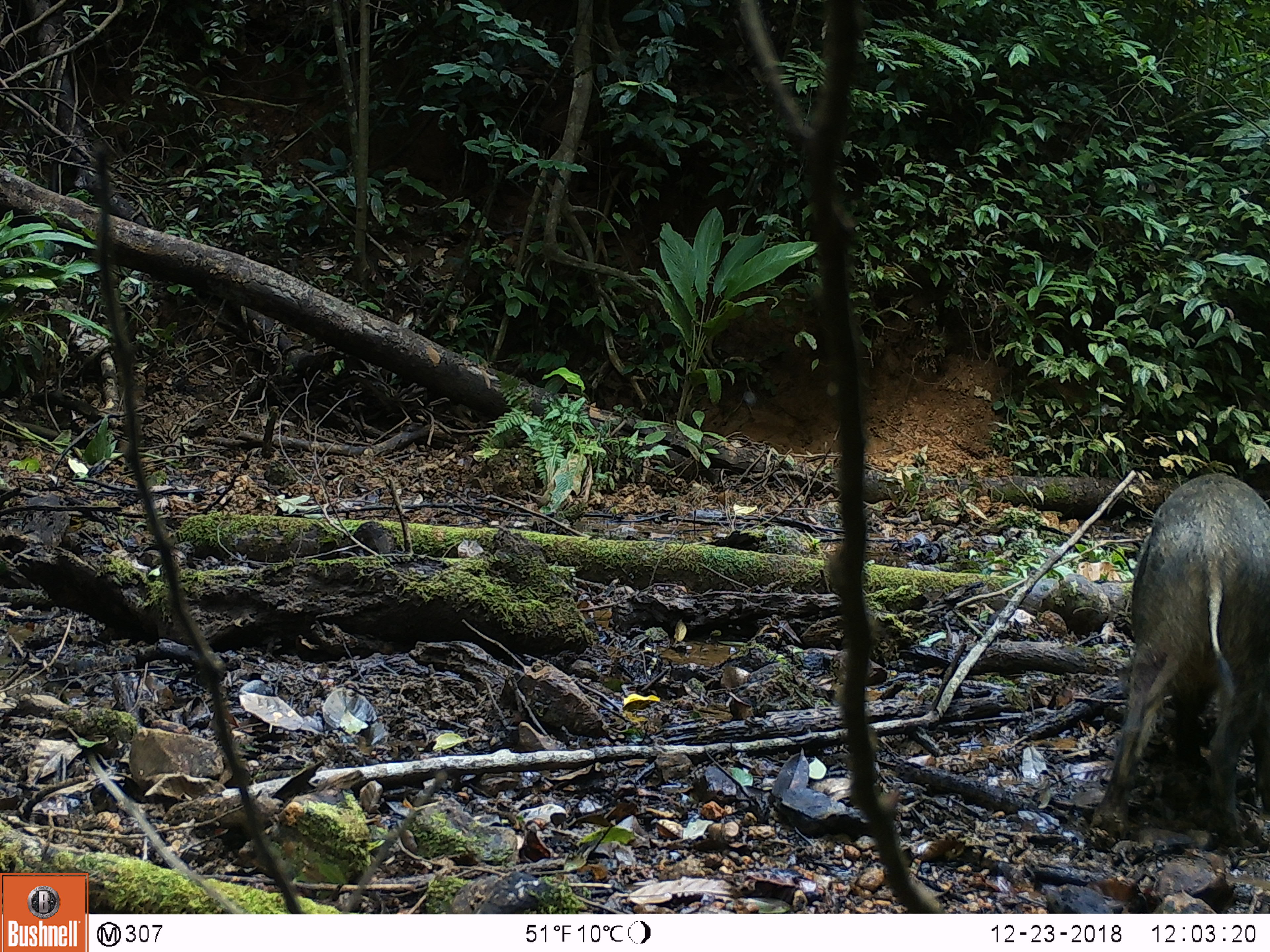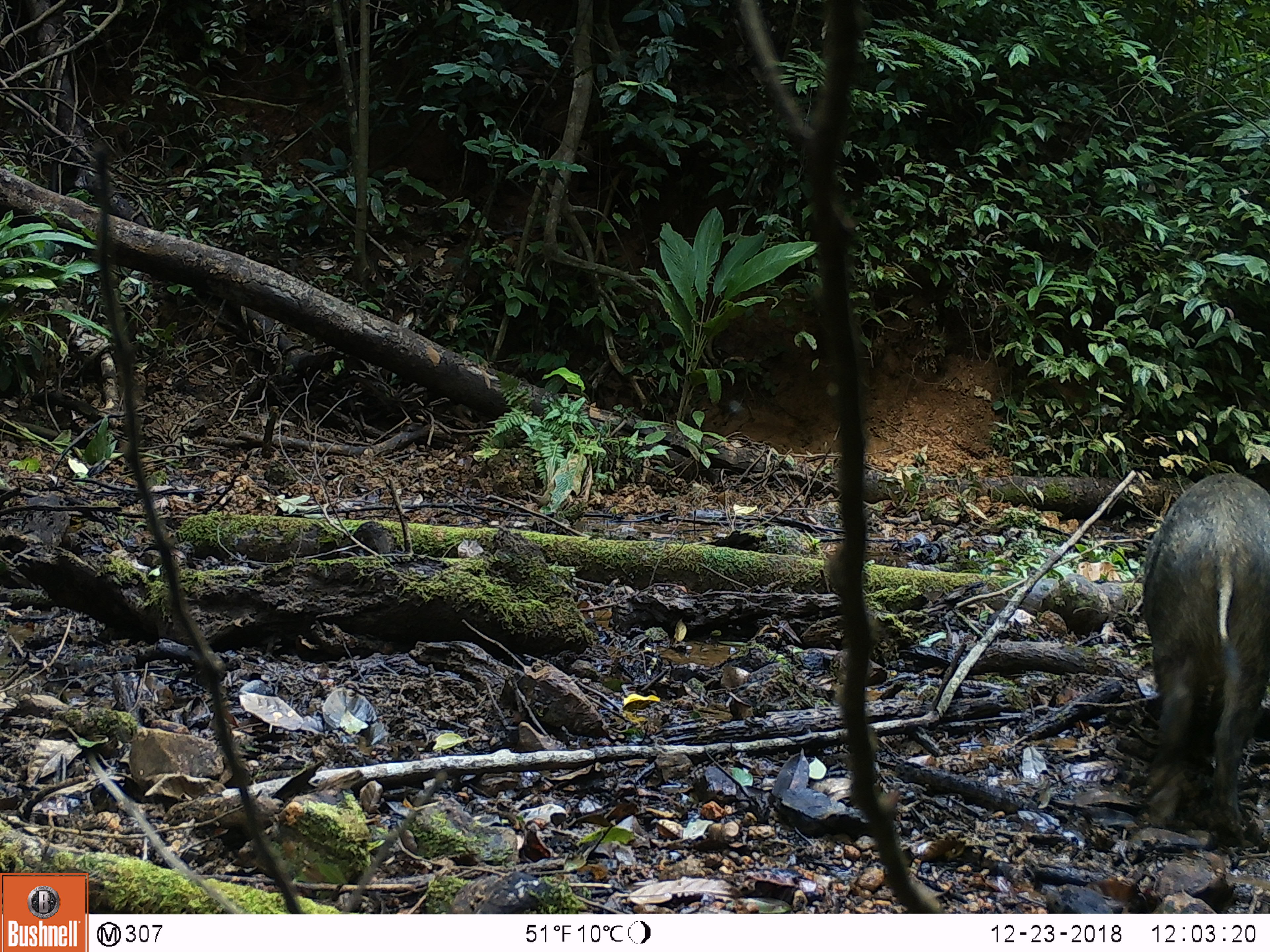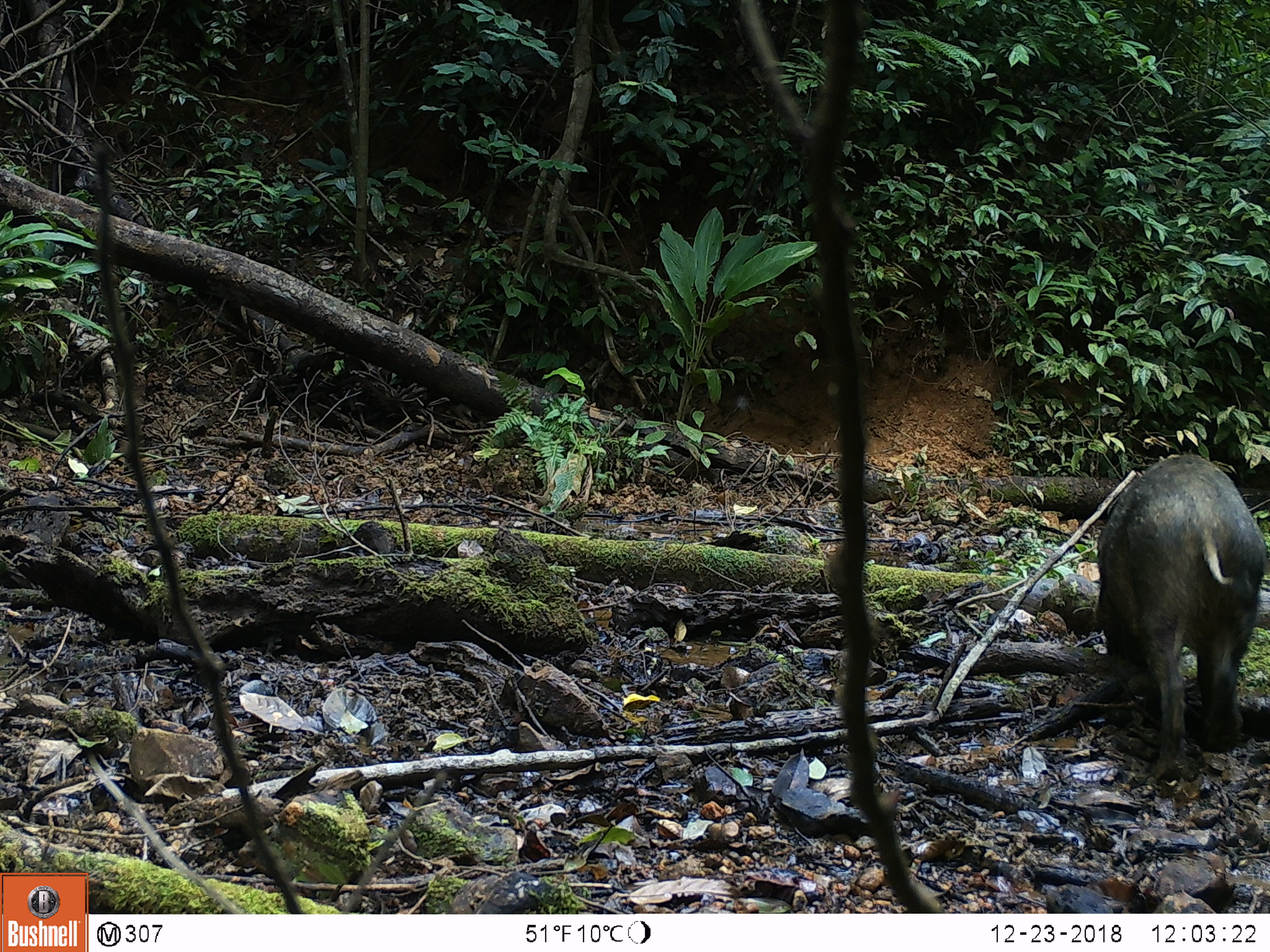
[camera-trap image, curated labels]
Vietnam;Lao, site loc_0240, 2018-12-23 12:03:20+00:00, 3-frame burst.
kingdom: Animalia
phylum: Chordata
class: Mammalia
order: Artiodactyla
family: Suidae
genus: Sus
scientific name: Sus scrofa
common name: eurasian wild pig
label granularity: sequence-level